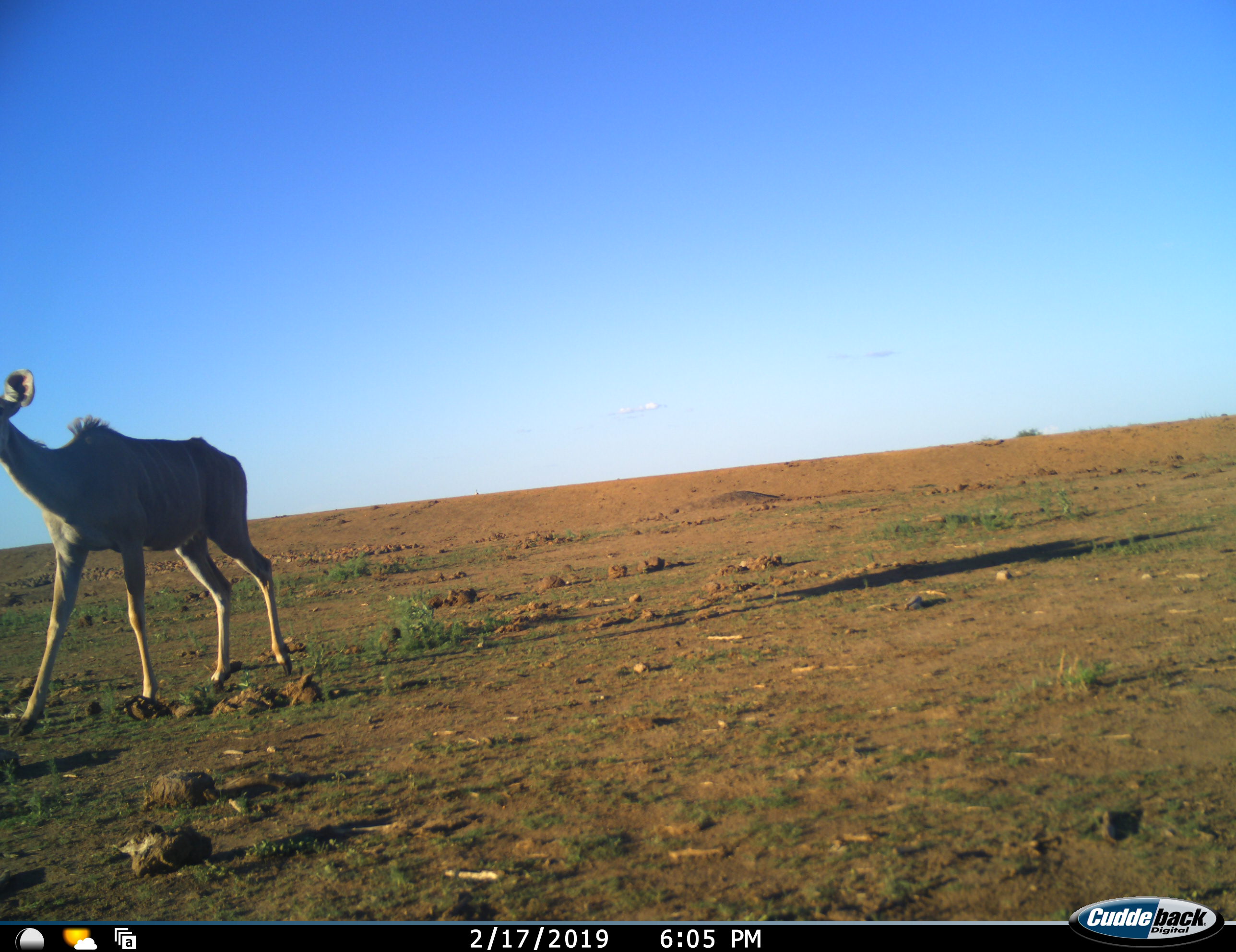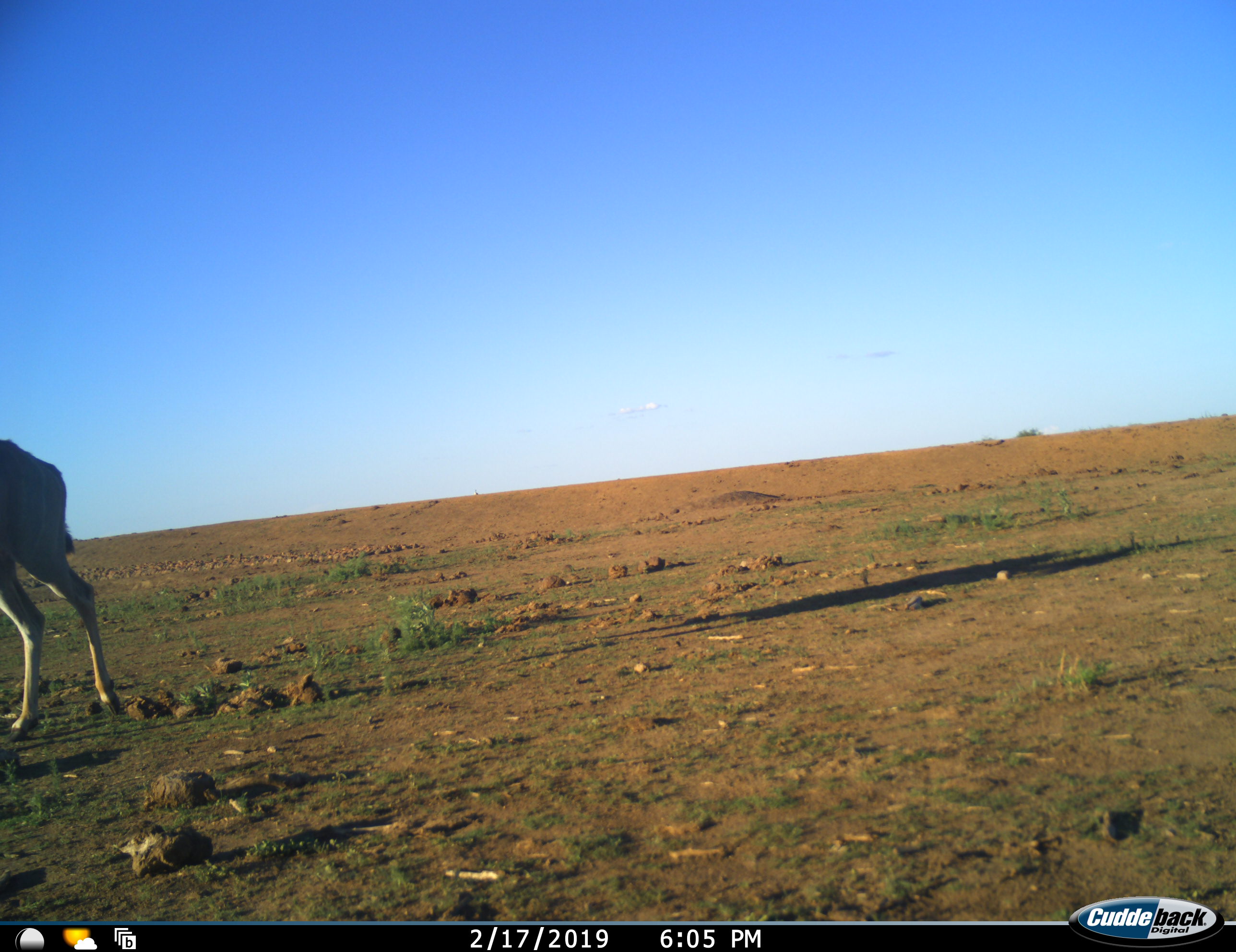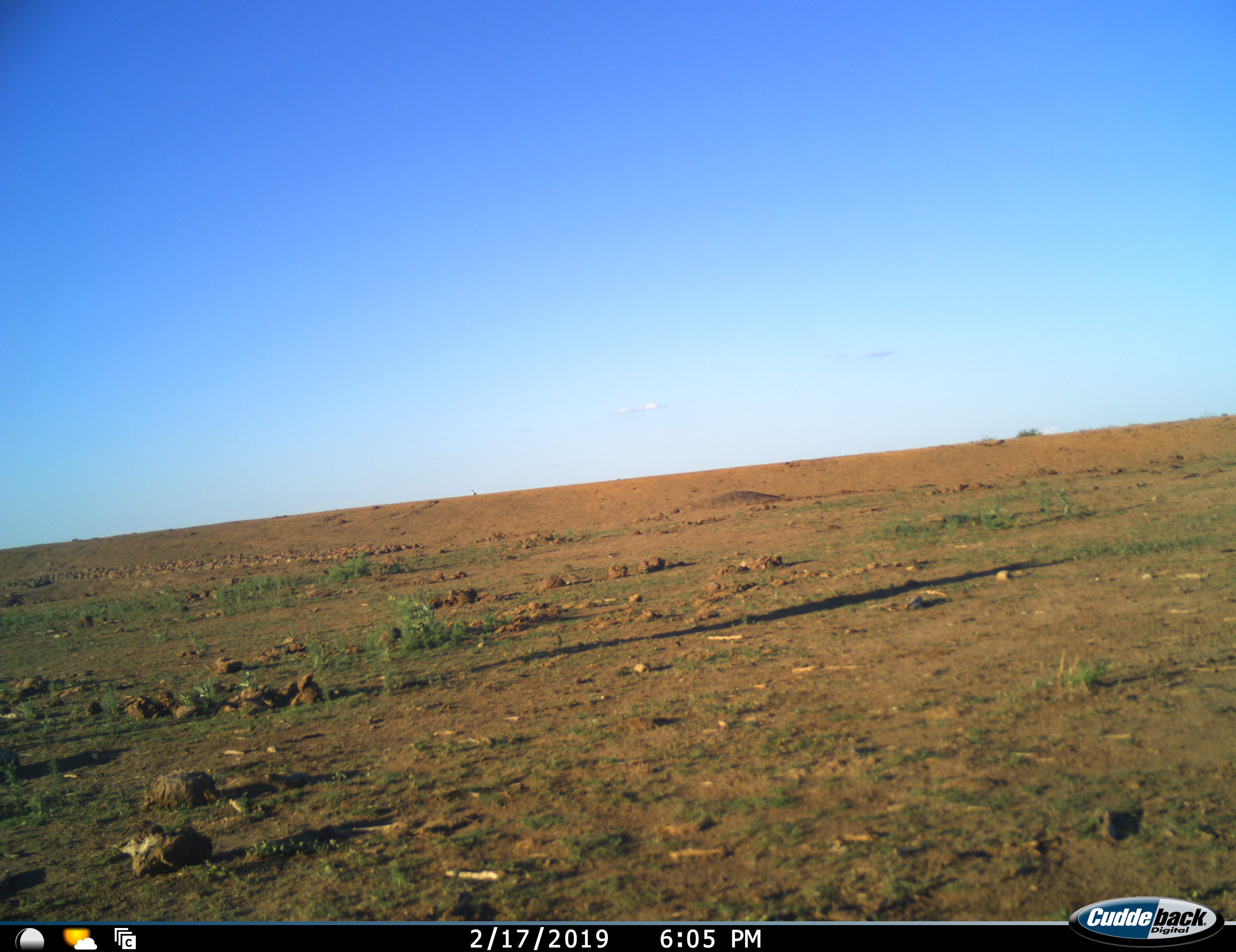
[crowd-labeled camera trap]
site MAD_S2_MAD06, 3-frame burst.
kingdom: Animalia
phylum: Chordata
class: Mammalia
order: Artiodactyla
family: Bovidae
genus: Tragelaphus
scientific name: Tragelaphus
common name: kudu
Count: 1.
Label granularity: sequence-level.